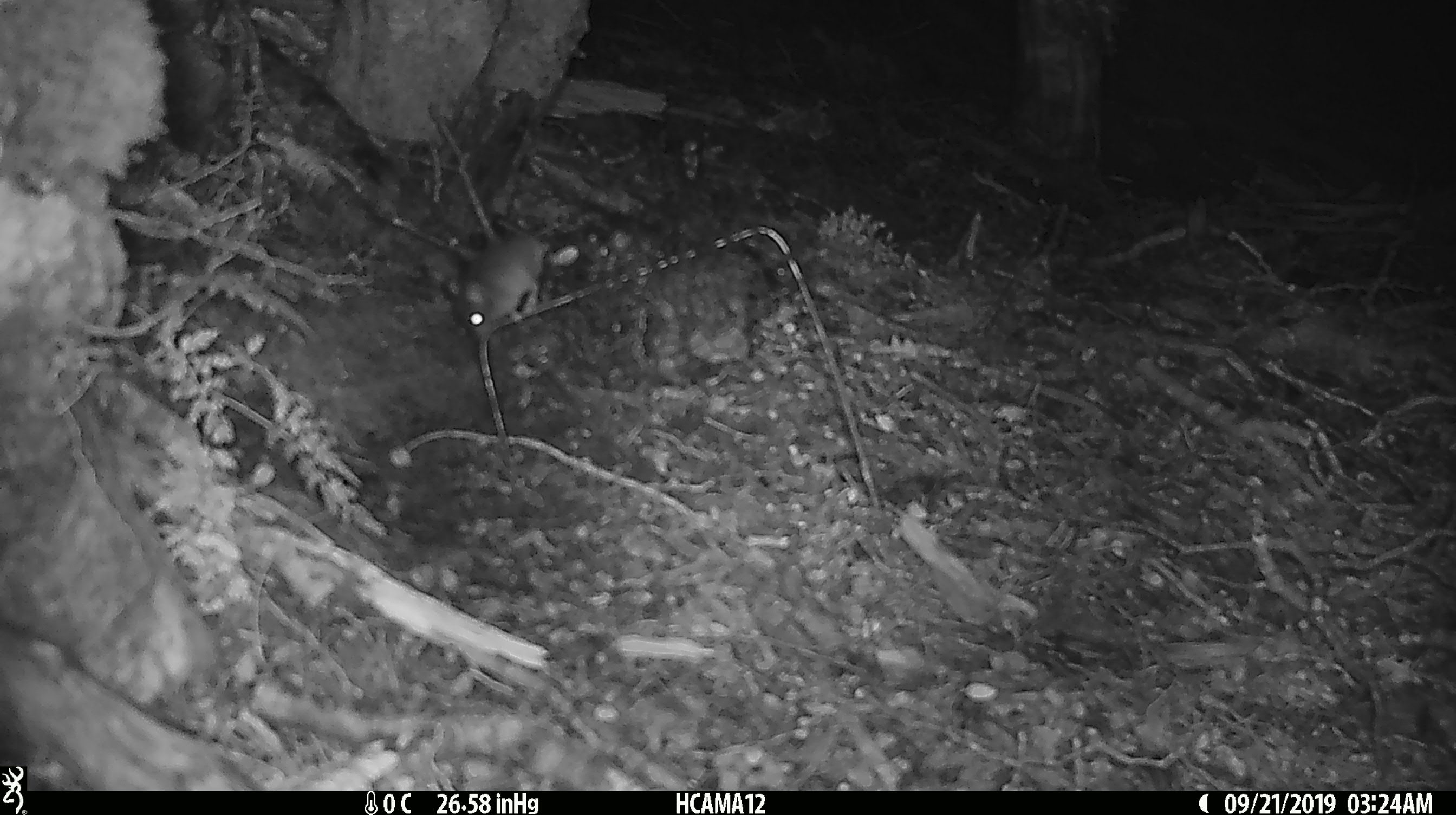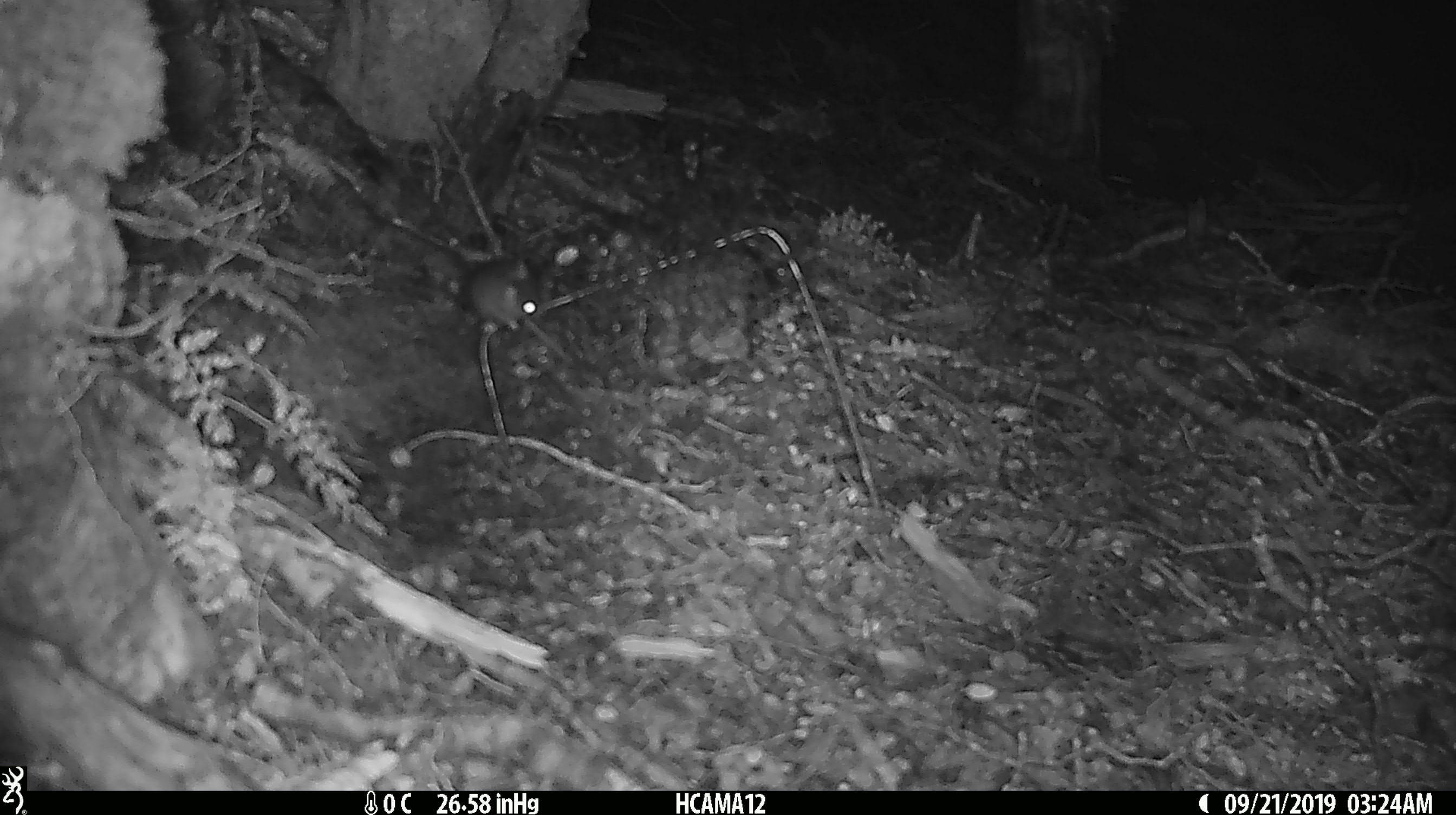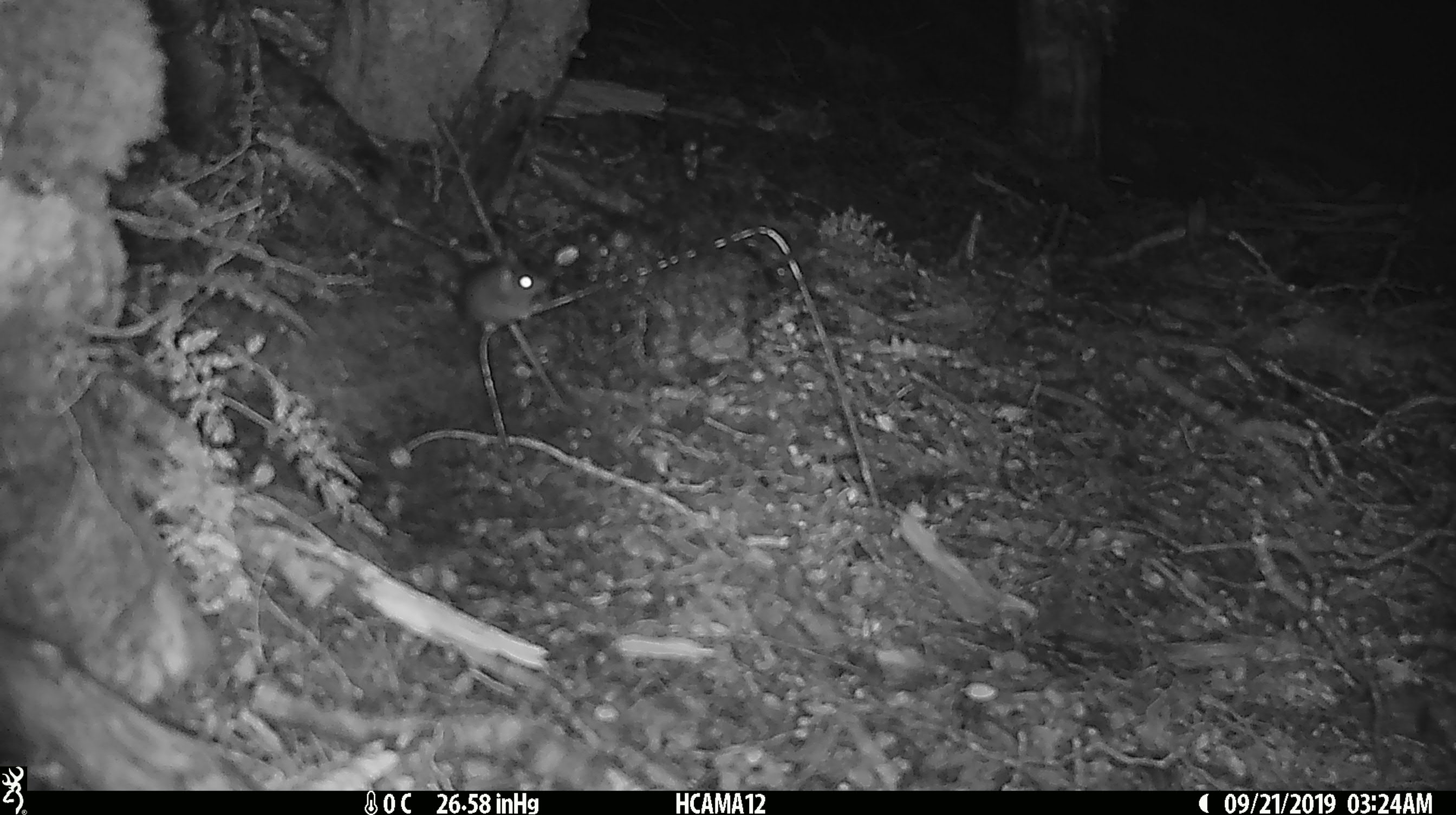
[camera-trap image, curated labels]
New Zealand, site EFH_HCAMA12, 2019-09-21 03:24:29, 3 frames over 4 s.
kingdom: Animalia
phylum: Chordata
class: Mammalia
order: Rodentia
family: Muridae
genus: Mus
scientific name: Mus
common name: mouse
Mouse (Mus).